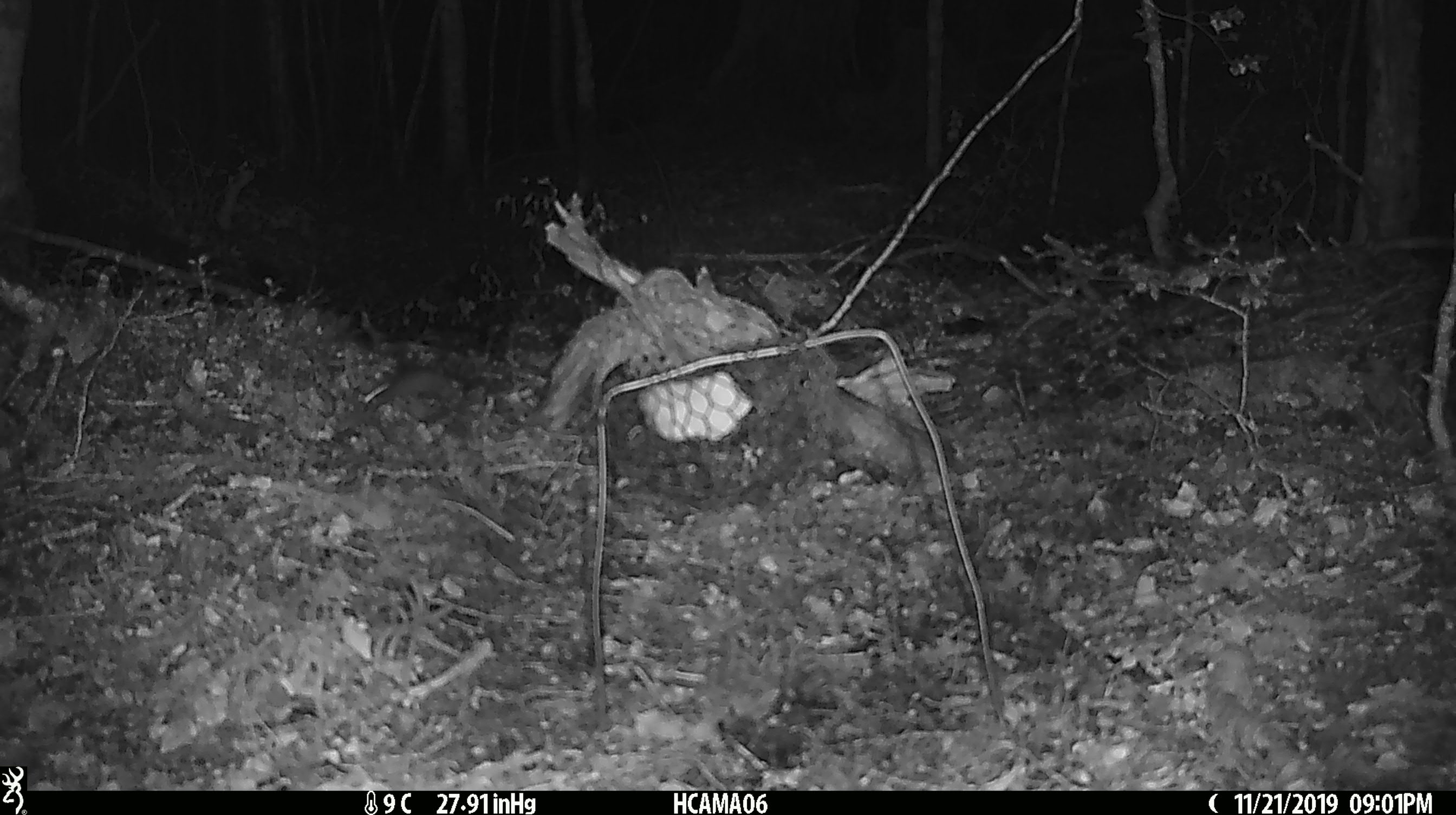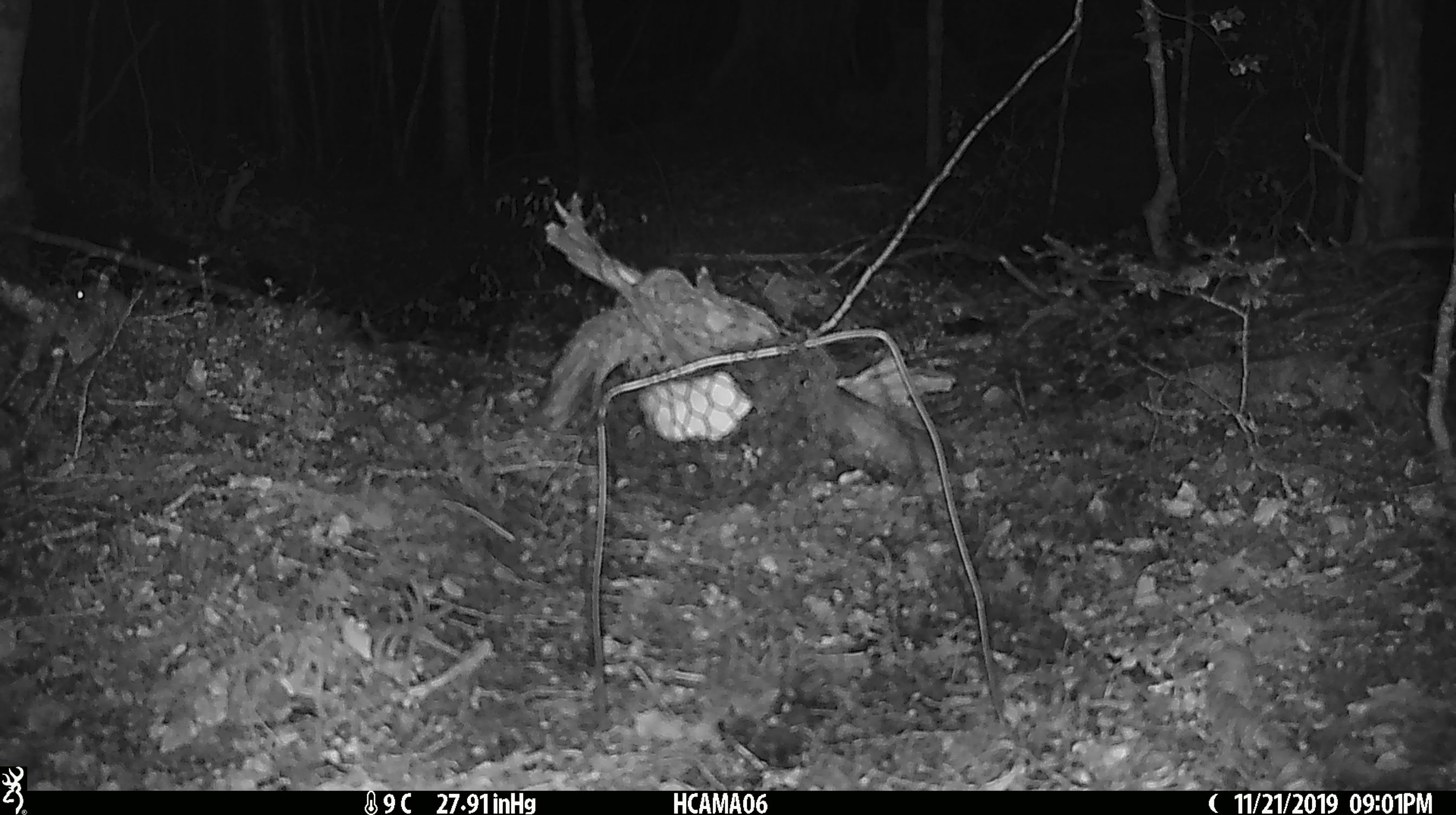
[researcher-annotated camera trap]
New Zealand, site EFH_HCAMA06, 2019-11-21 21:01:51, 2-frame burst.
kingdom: Animalia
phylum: Chordata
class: Mammalia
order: Rodentia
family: Muridae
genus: Mus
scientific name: Mus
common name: mouse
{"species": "mouse (Mus)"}